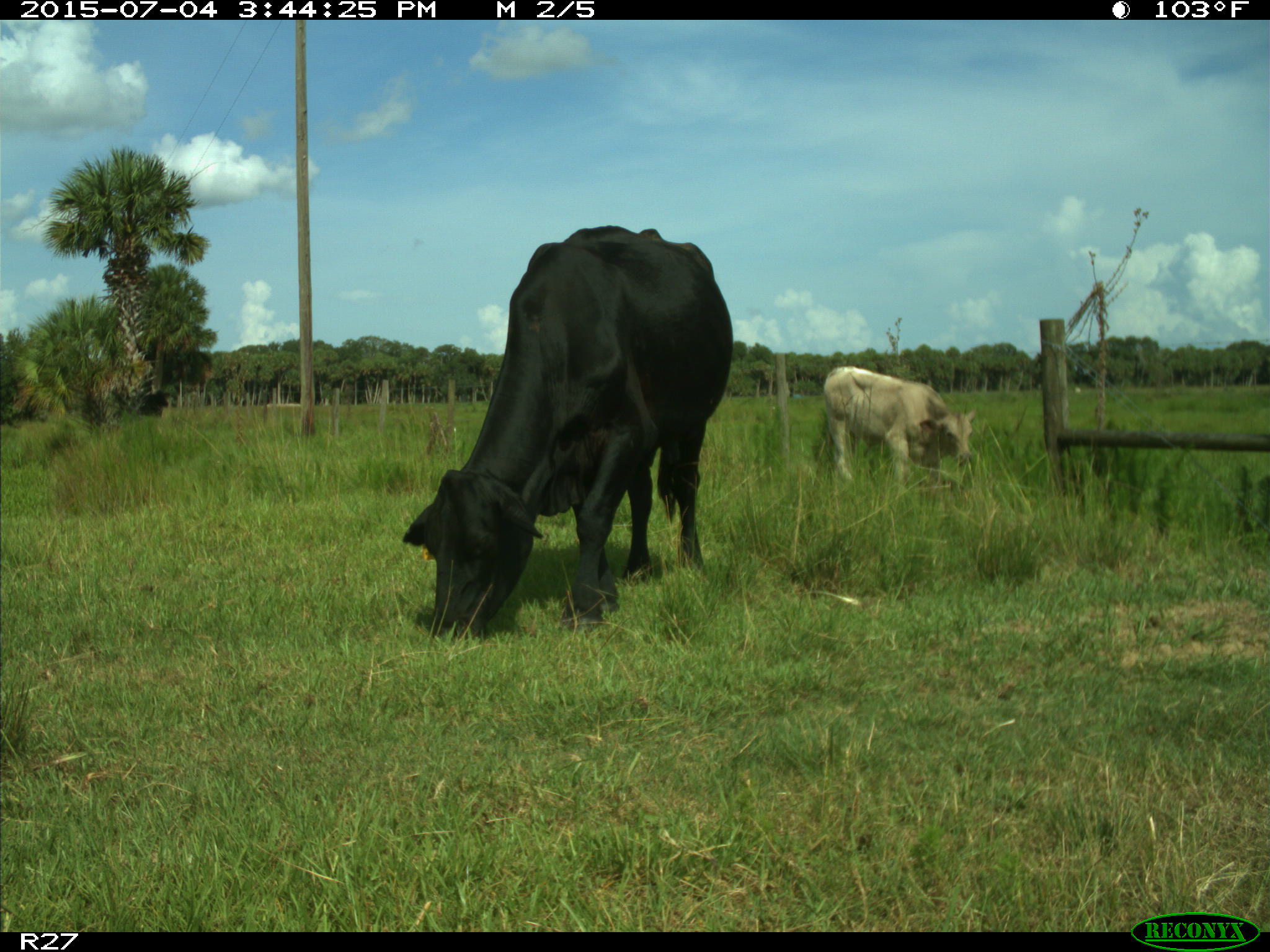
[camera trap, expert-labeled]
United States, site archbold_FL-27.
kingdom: Animalia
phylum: Chordata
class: Mammalia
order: Artiodactyla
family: Bovidae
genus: Bos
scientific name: Bos taurus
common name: domestic cow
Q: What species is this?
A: Bos taurus (domestic cow).